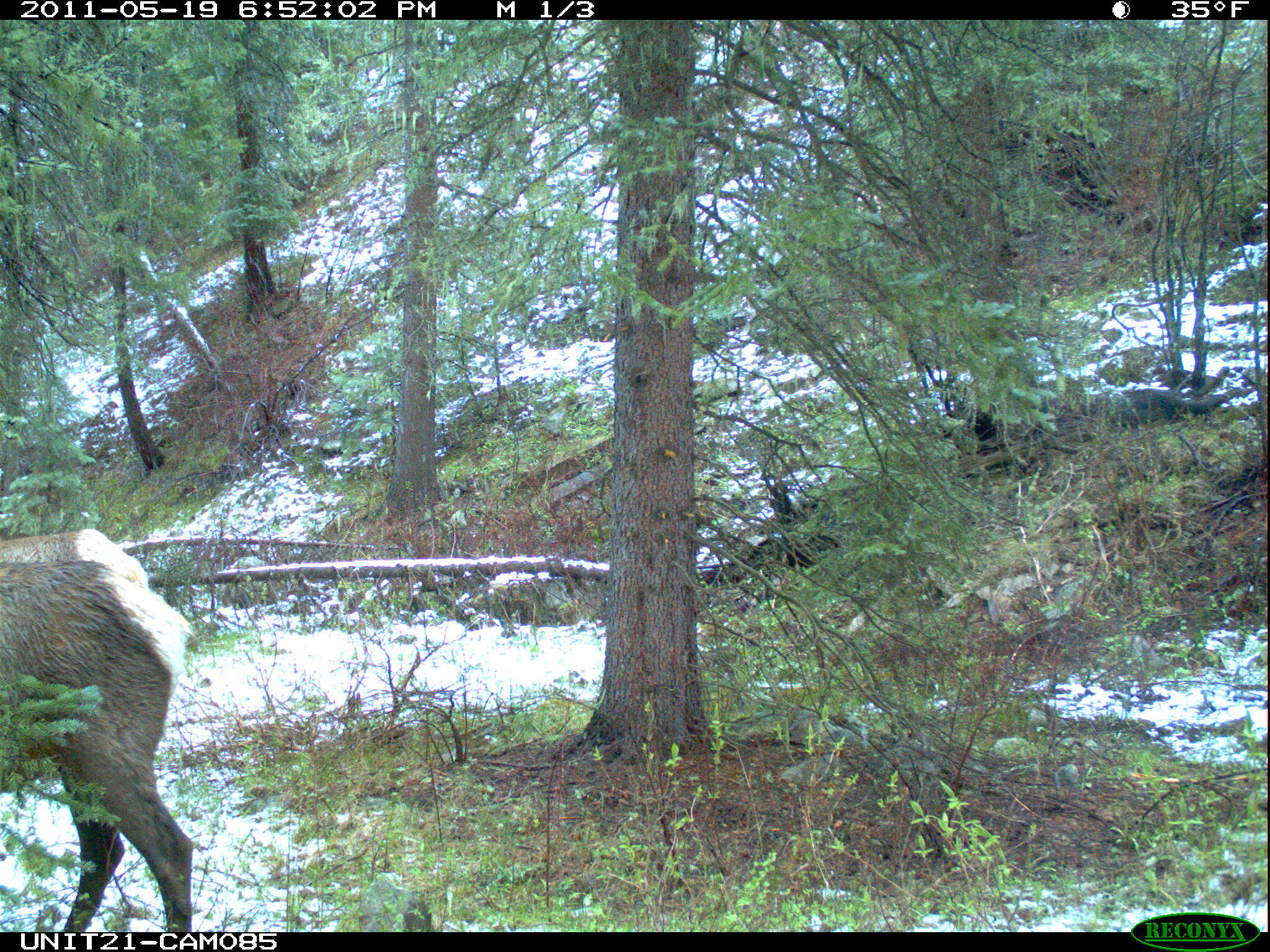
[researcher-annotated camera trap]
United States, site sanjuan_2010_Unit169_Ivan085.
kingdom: Animalia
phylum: Chordata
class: Mammalia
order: Artiodactyla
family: Cervidae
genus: Cervus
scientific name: Cervus elaphus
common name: red deer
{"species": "Cervus elaphus (red deer)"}